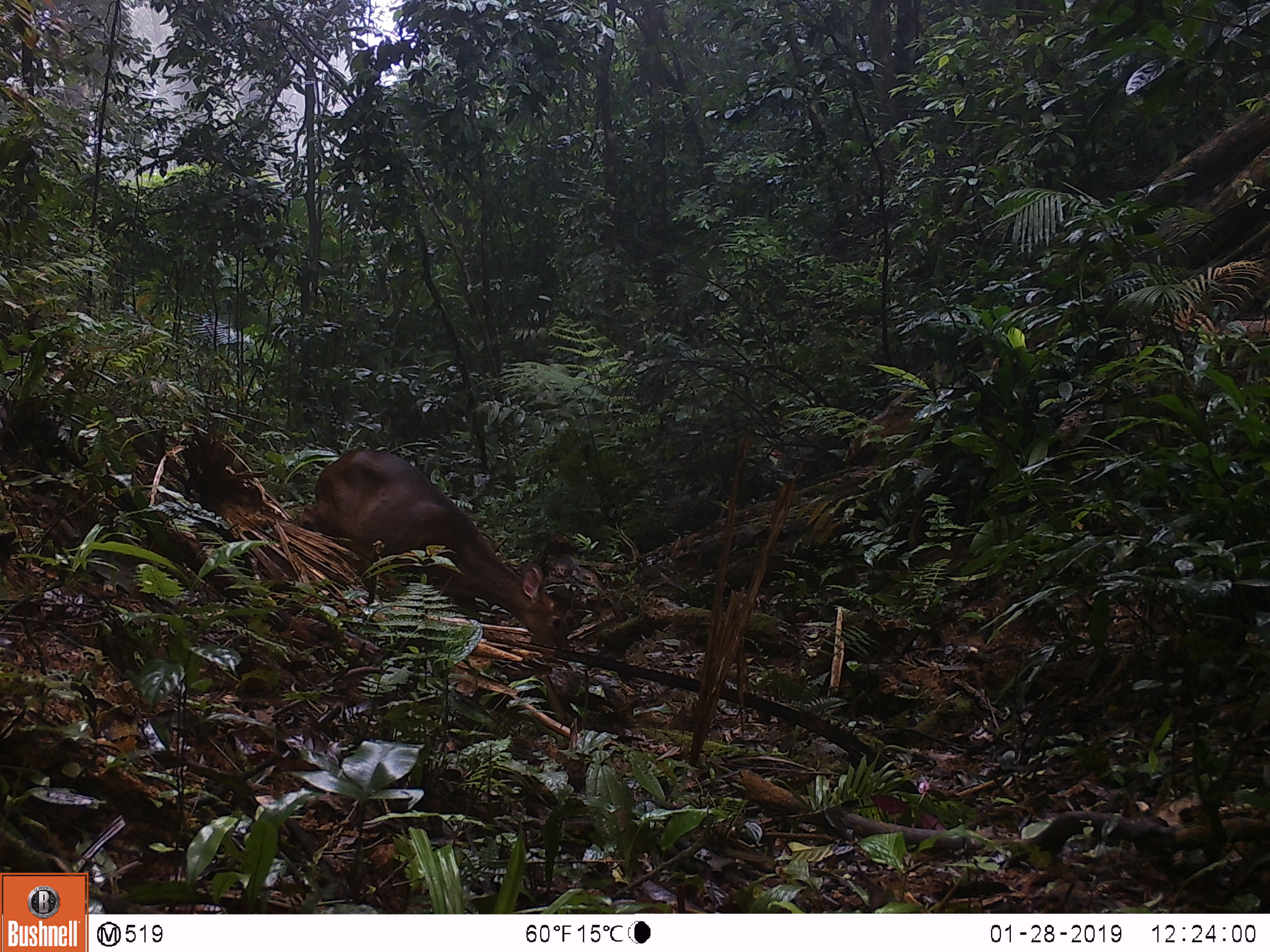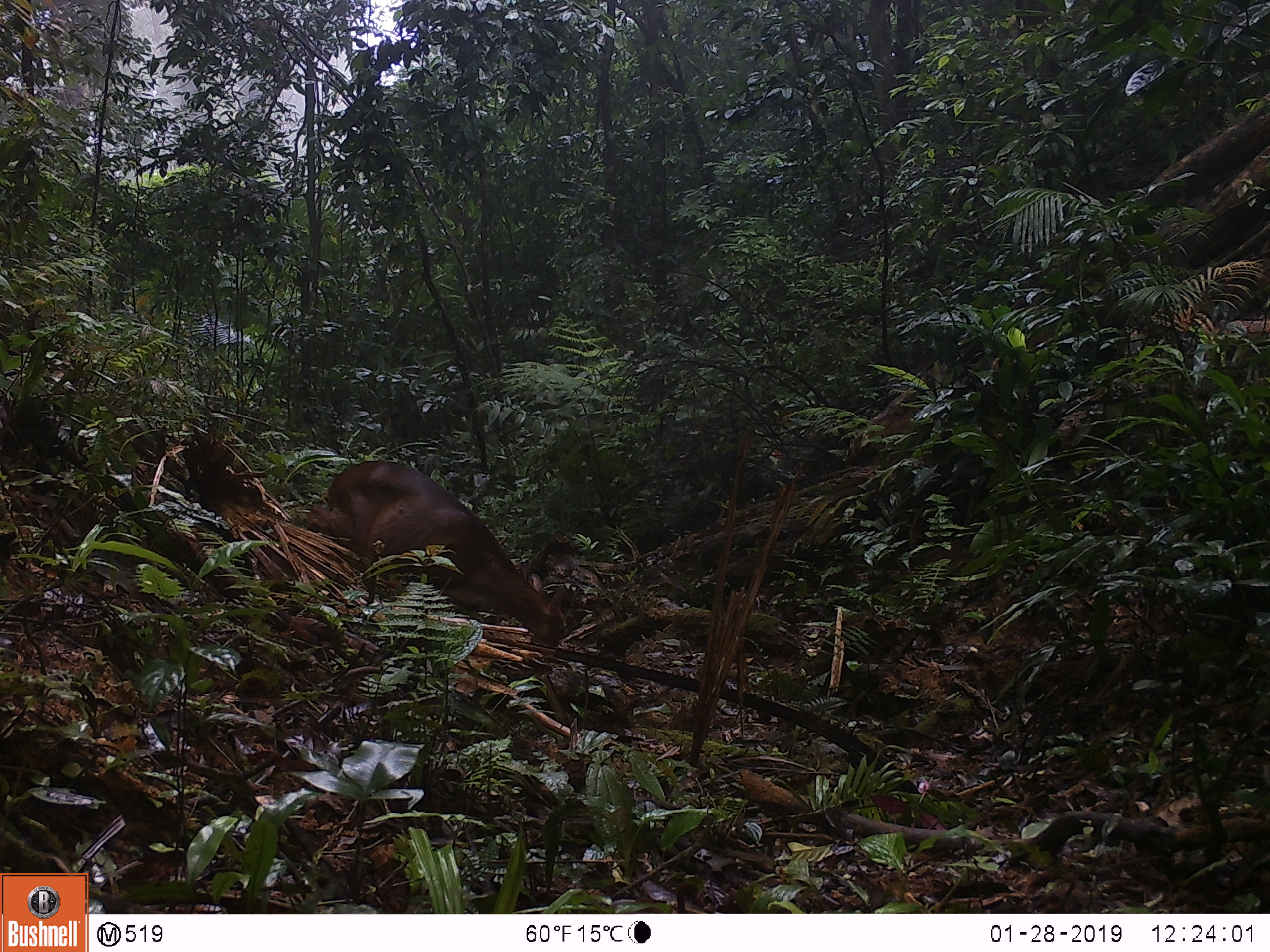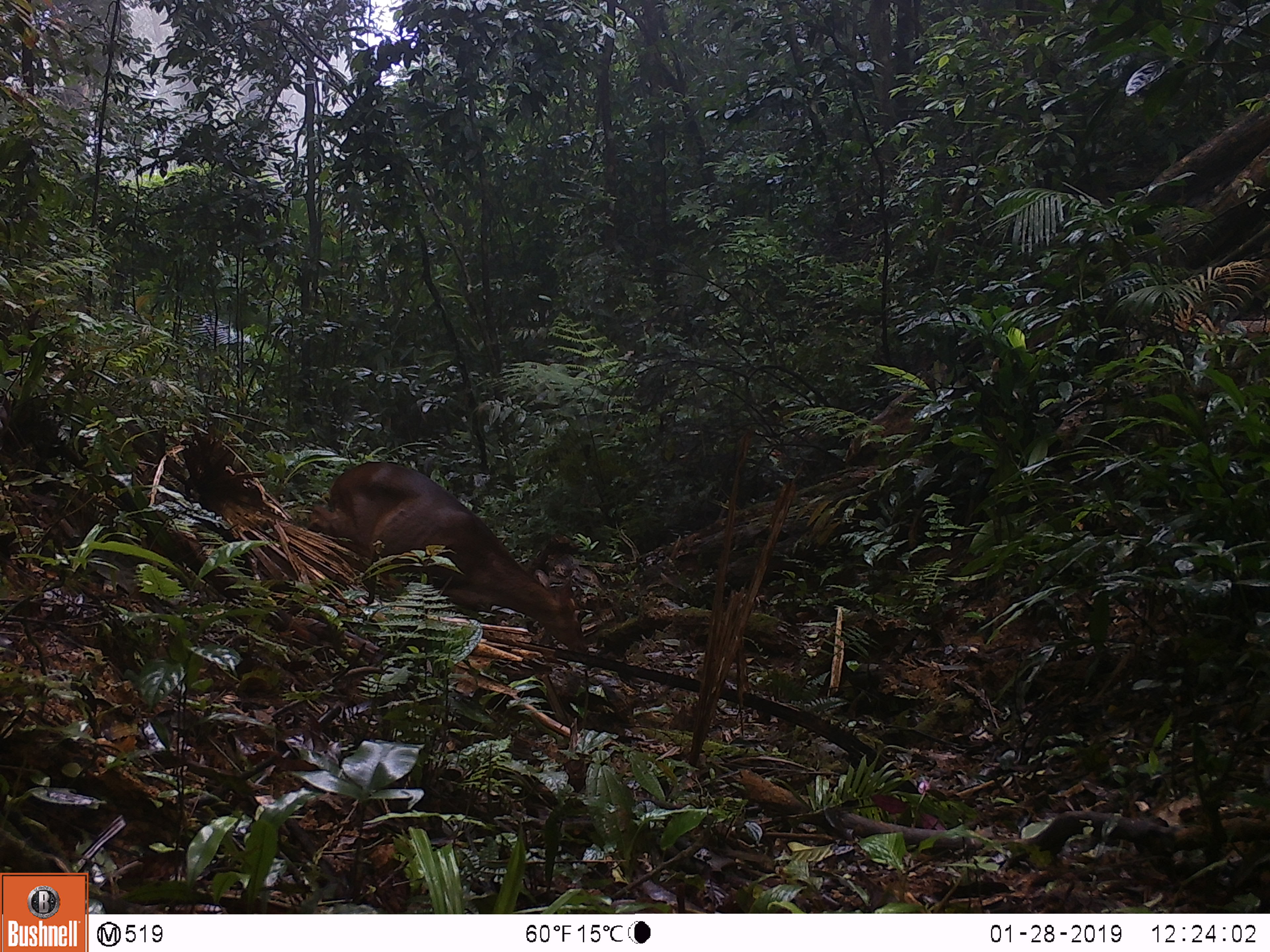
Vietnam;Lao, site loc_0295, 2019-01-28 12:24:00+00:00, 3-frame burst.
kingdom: Animalia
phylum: Chordata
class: Mammalia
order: Artiodactyla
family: Cervidae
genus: Muntiacus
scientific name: Muntiacus vuquangensis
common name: large-antlered muntjac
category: large antlered muntjac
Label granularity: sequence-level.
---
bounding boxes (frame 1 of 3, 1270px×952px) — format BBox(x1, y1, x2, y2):
large antlered muntjac: BBox(300, 448, 571, 652)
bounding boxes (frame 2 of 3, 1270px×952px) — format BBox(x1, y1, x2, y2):
large antlered muntjac: BBox(305, 460, 568, 649)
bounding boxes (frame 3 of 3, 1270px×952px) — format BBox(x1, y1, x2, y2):
large antlered muntjac: BBox(307, 460, 589, 654)